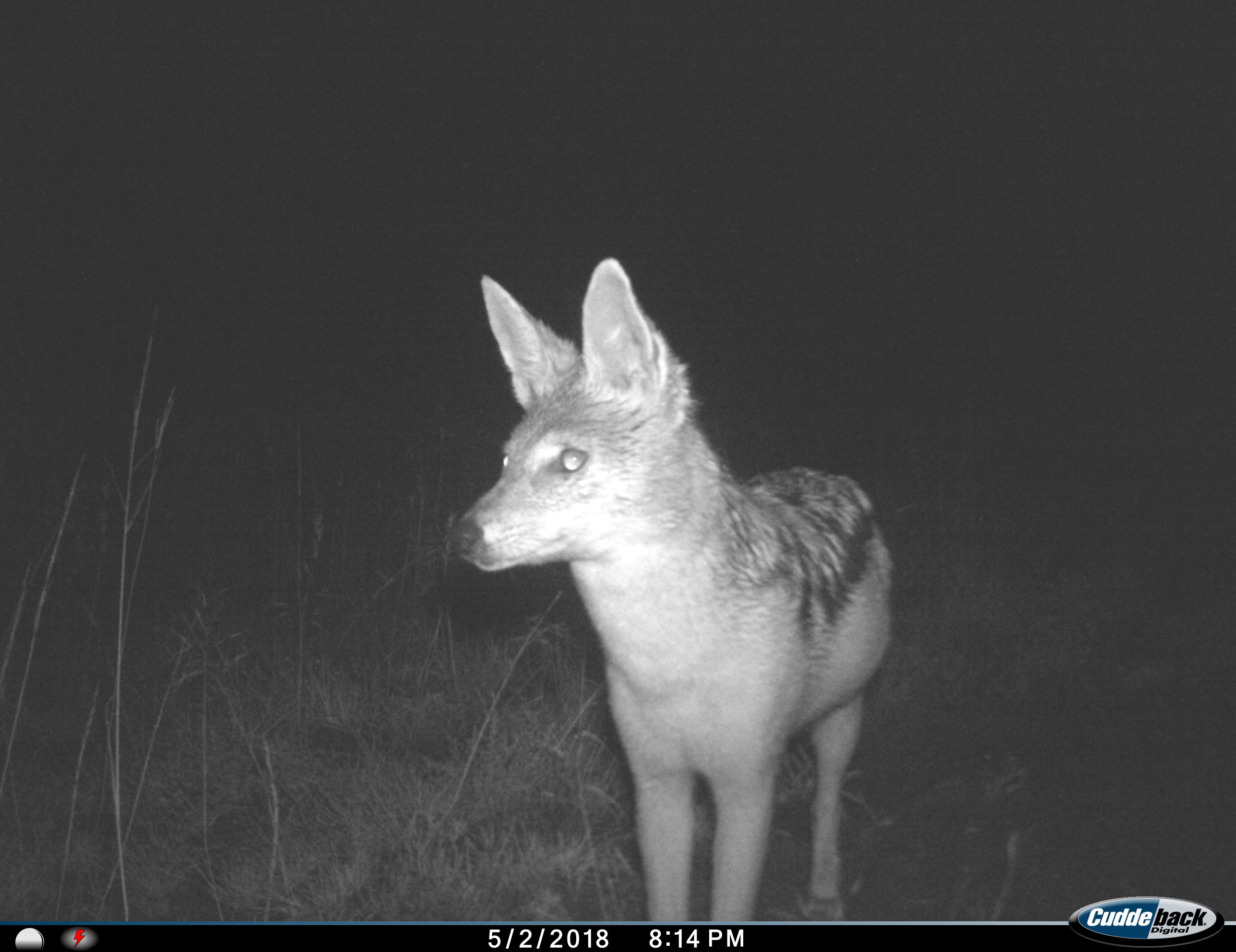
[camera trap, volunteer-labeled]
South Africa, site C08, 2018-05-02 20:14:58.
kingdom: Animalia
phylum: Chordata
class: Mammalia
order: Carnivora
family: Canidae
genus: Lupulella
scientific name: Lupulella mesomelas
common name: black-backed jackal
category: jackalblackbacked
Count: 1.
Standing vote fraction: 100%.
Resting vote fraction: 0%.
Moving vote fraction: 0%.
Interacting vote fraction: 0%.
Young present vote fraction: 0%.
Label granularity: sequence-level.